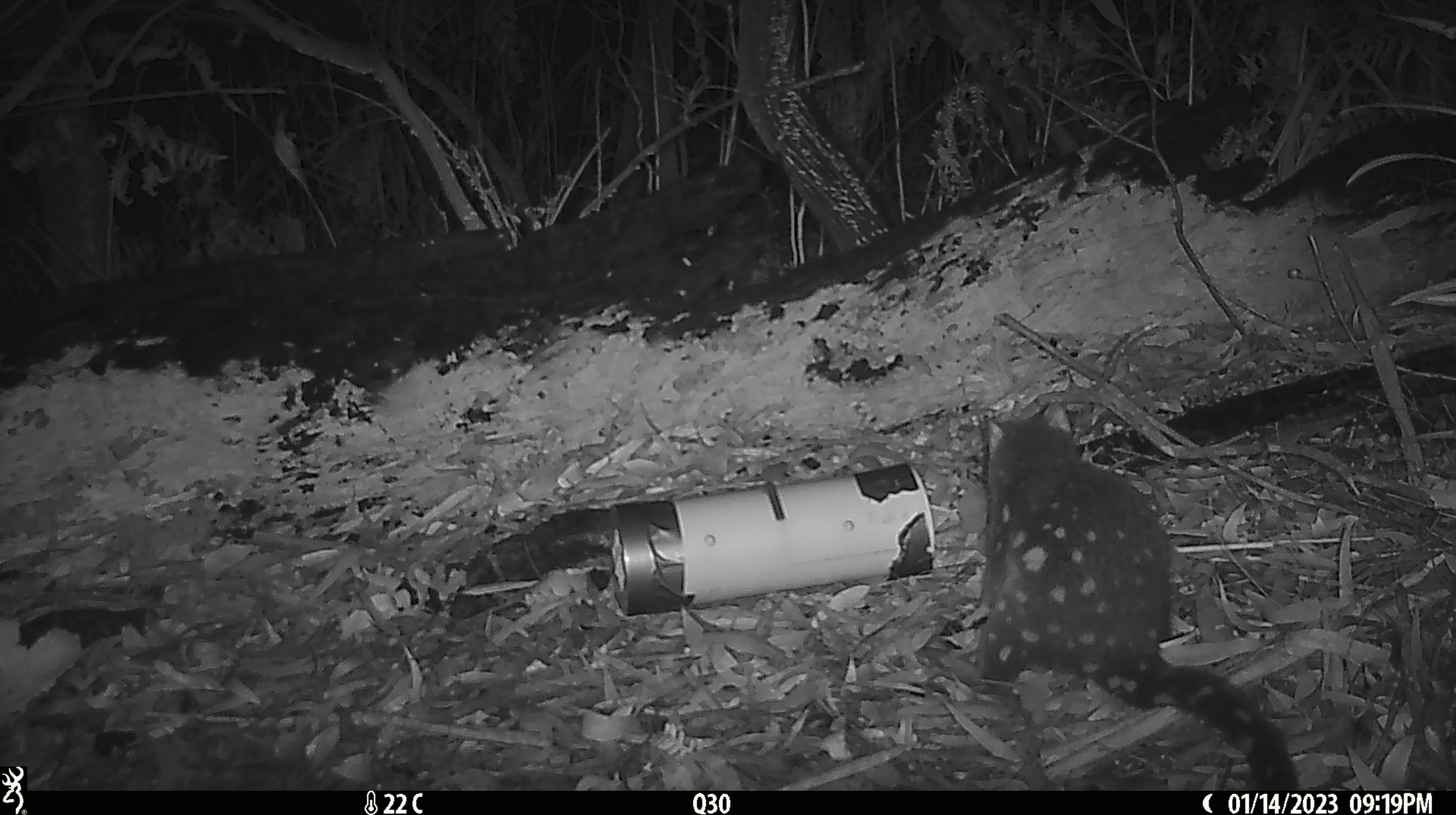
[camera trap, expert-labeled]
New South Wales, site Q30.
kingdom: Animalia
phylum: Chordata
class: Mammalia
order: Dasyuromorphia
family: Dasyuridae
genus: Dasyurus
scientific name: Dasyurus maculatus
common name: spotted-tailed quoll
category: quoll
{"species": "quoll (spotted-tailed quoll) (Dasyurus maculatus)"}